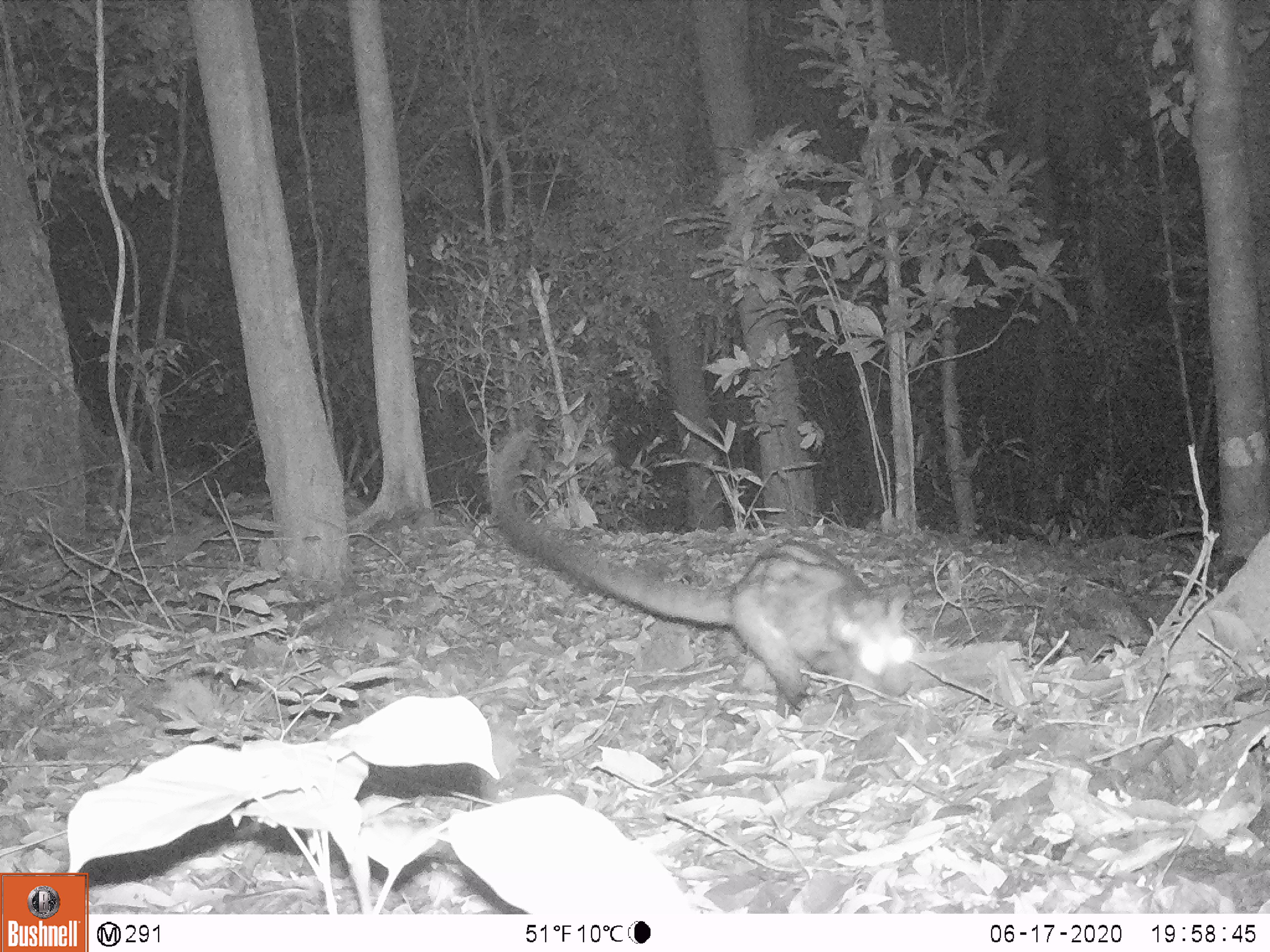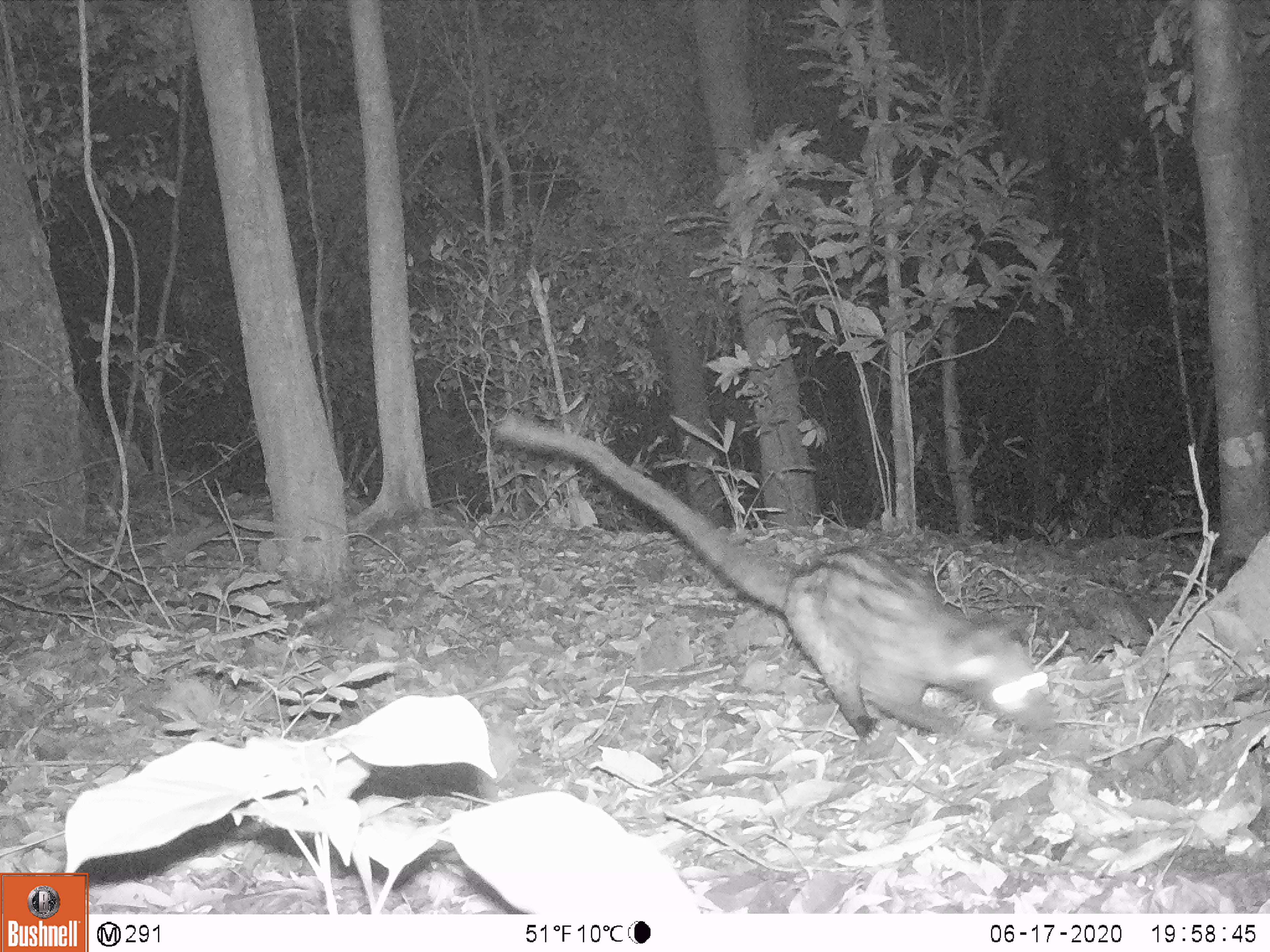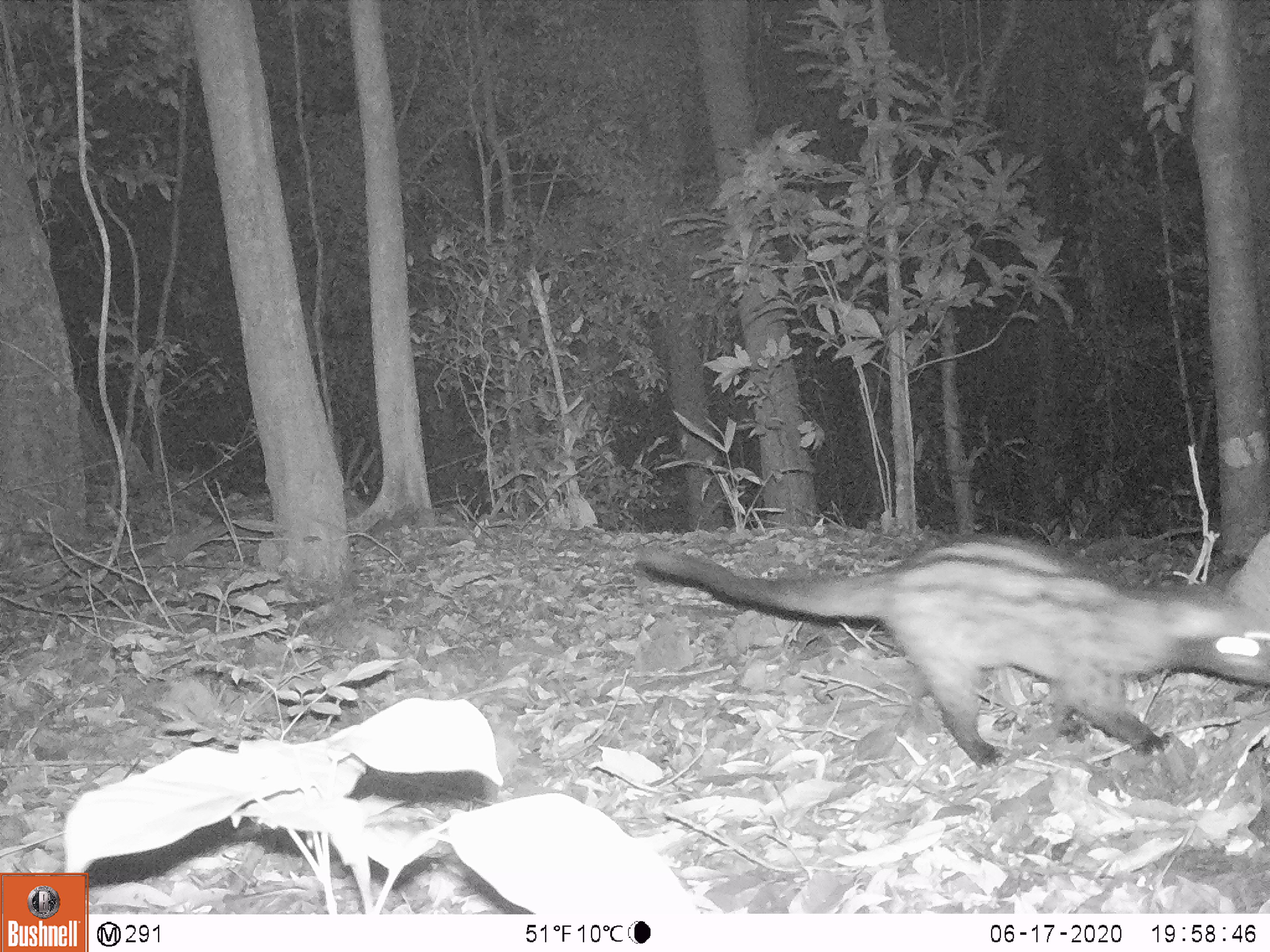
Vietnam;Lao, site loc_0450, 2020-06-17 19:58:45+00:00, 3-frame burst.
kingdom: Animalia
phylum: Chordata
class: Mammalia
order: Carnivora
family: Viverridae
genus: Paradoxurus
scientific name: Paradoxurus hermaphroditus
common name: common palm civet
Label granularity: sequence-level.